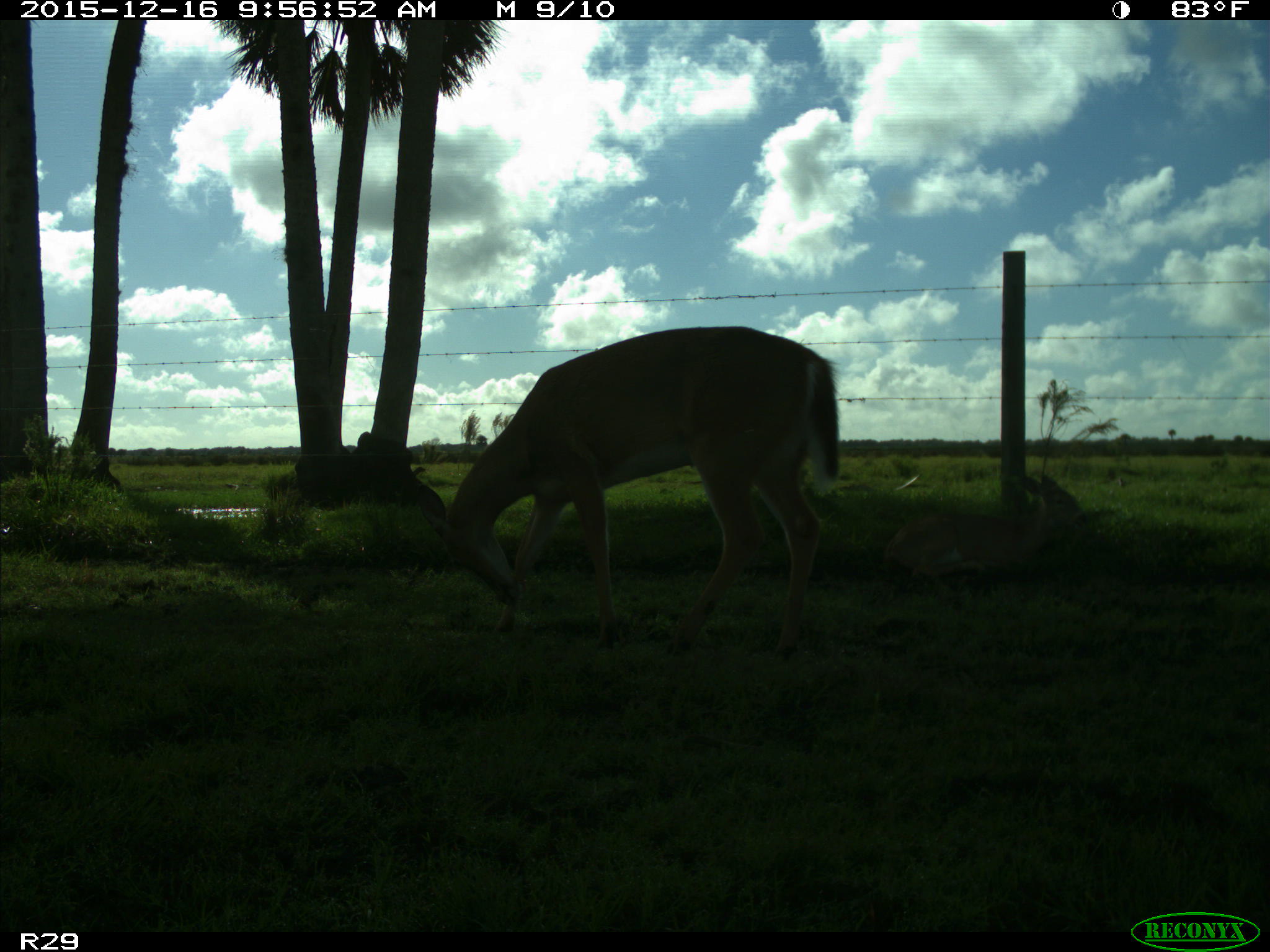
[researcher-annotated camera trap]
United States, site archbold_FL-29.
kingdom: Animalia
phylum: Chordata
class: Mammalia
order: Artiodactyla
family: Cervidae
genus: Odocoileus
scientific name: Odocoileus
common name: deer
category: unidentified deer